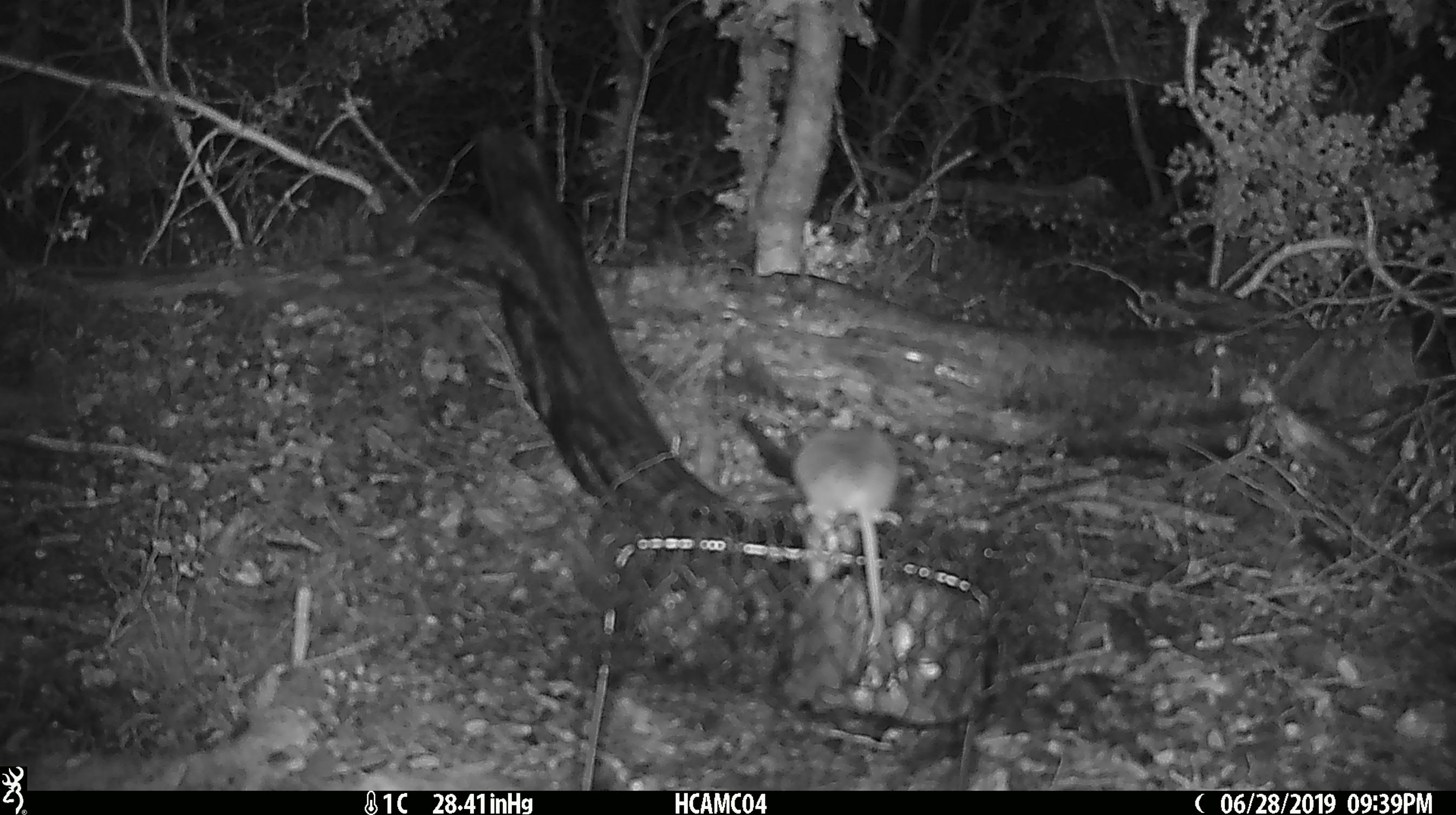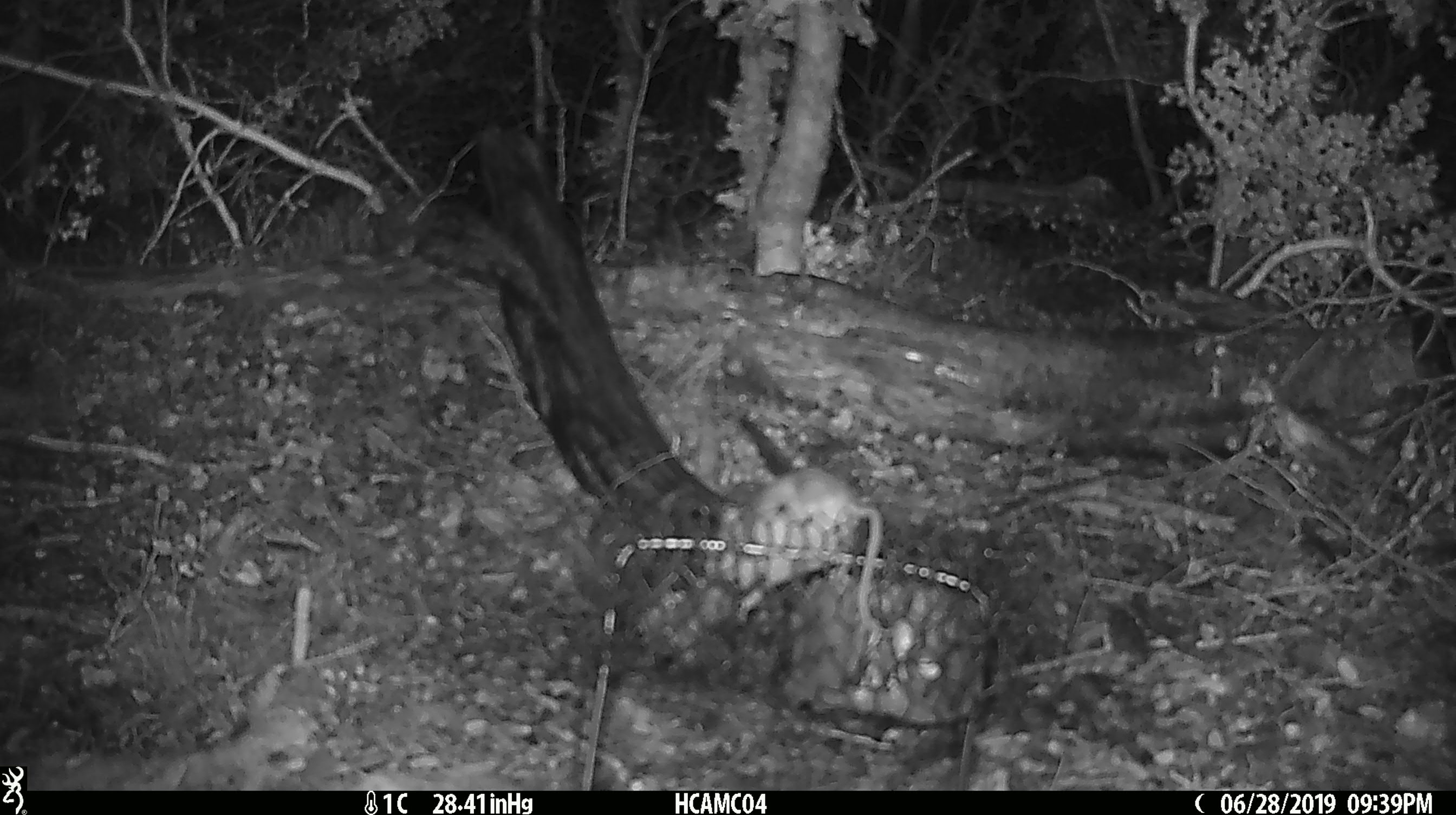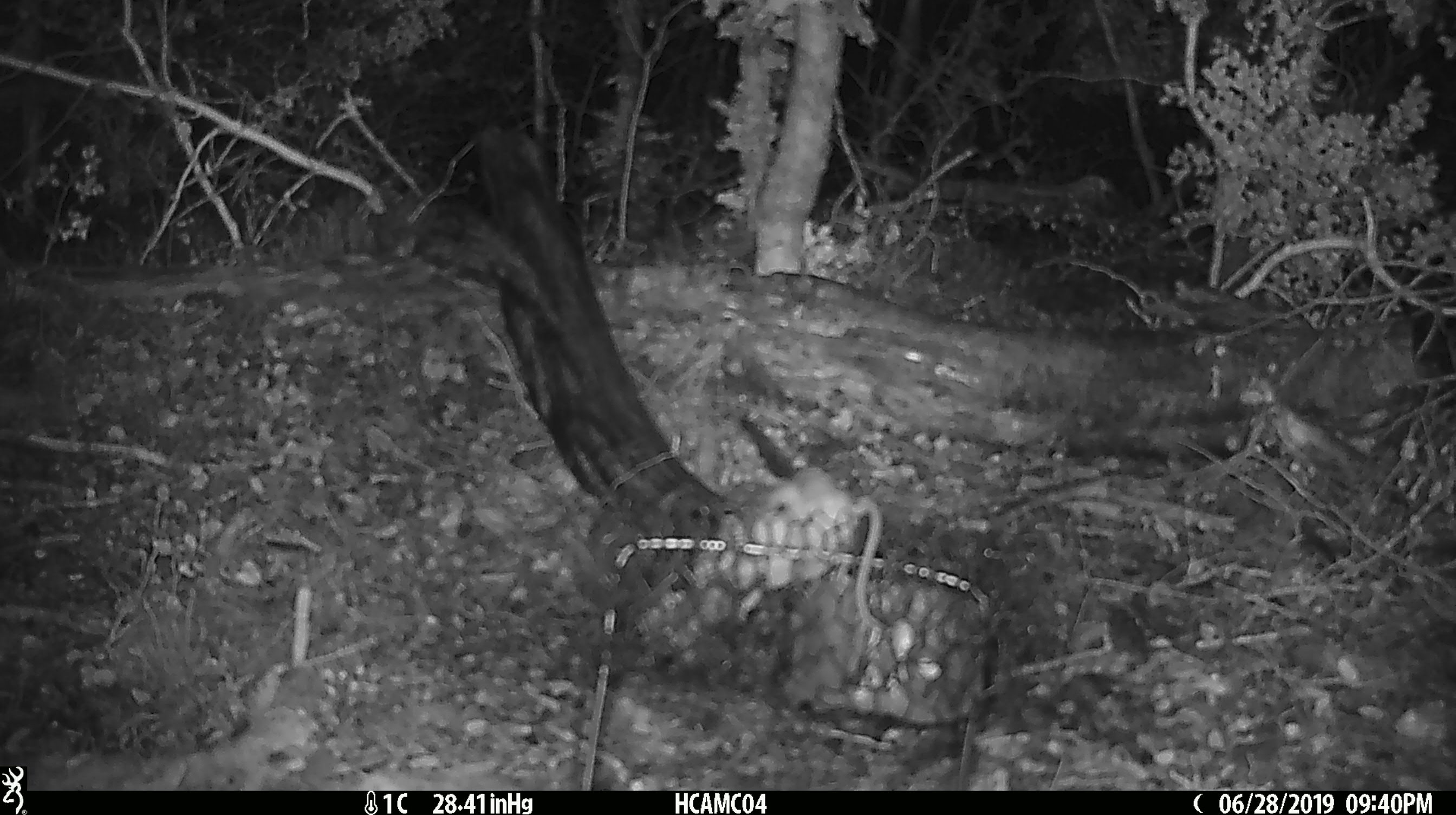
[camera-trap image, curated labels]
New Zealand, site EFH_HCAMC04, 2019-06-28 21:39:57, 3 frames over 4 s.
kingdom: Animalia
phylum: Chordata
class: Mammalia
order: Rodentia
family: Muridae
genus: Mus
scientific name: Mus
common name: mouse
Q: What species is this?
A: Mouse (Mus).